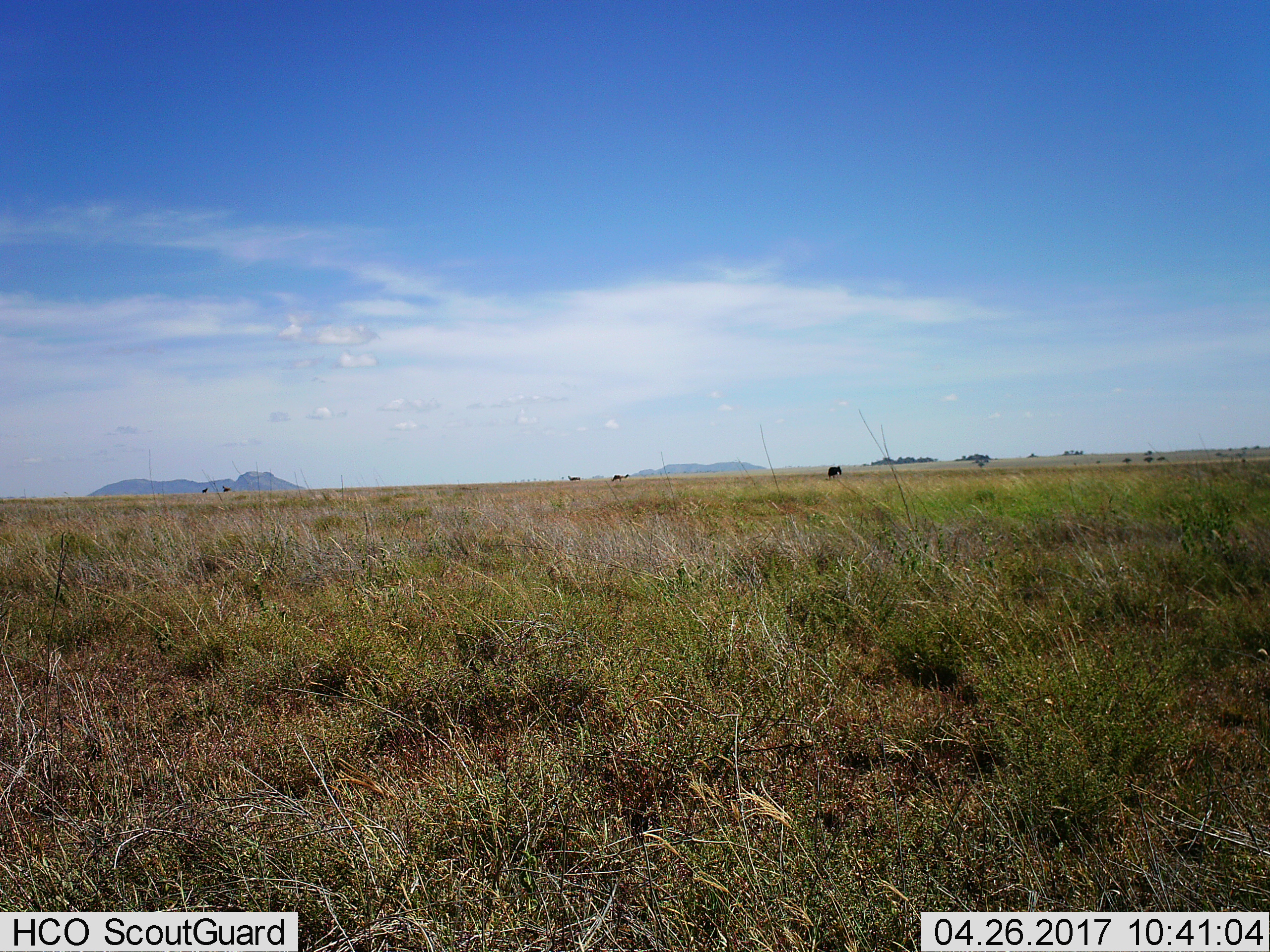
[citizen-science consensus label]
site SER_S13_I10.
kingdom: Animalia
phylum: Chordata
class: Mammalia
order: Artiodactyla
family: Bovidae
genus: Connochaetes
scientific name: Connochaetes taurinus taurinus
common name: blue wildebeest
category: wildebeestblue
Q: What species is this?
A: Wildebeestblue (blue wildebeest) (Connochaetes taurinus taurinus).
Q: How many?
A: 8.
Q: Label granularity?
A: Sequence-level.